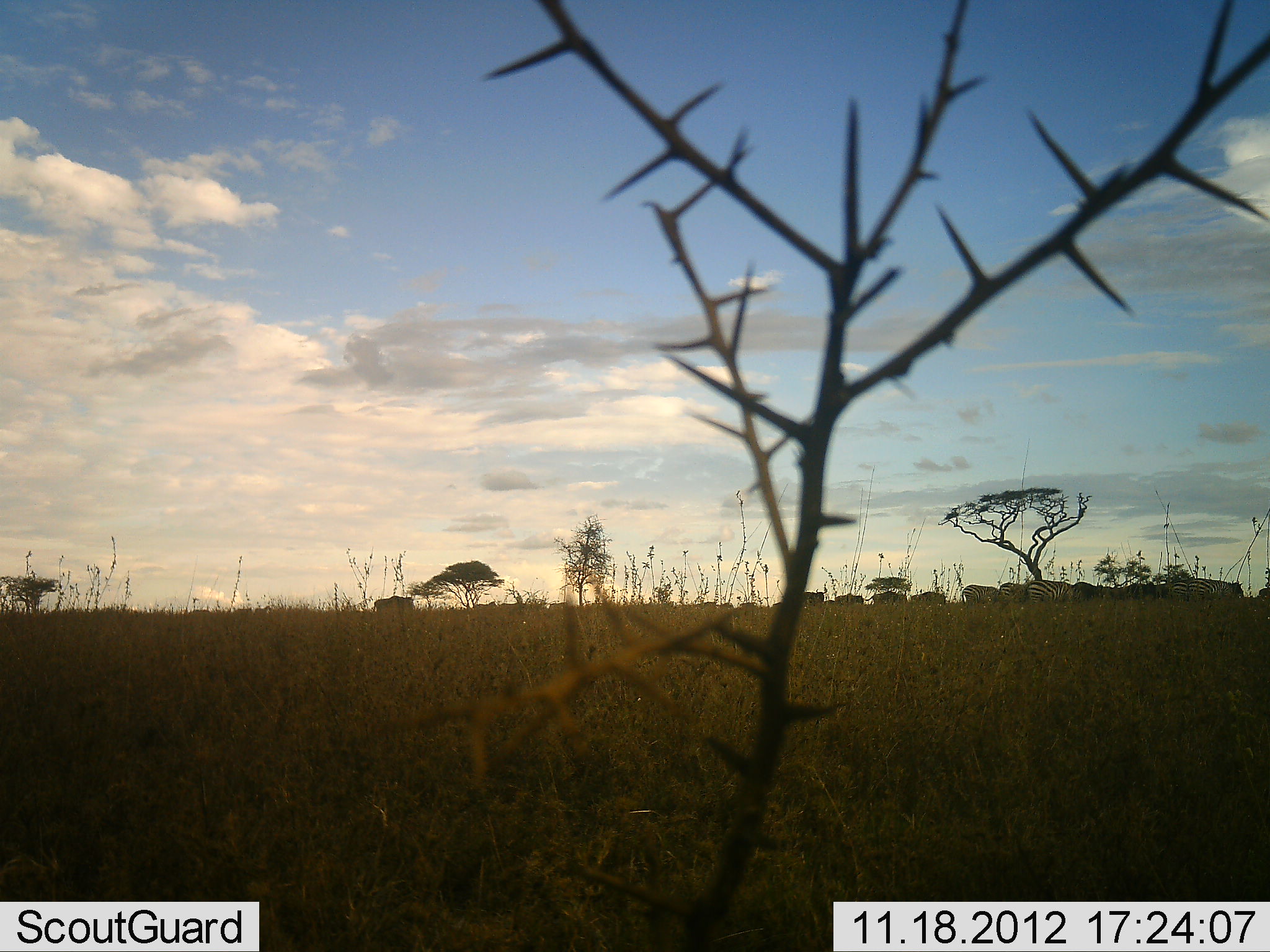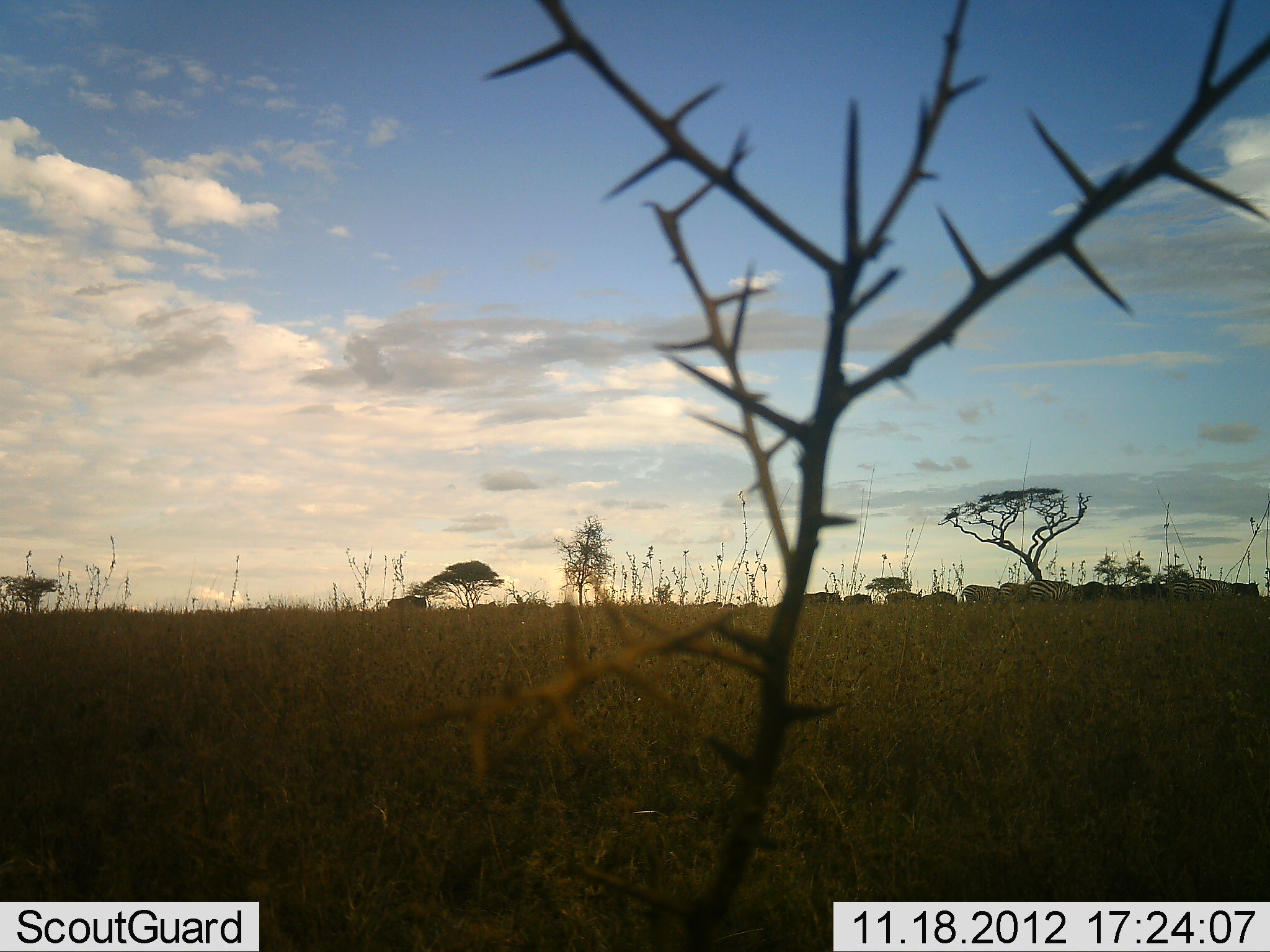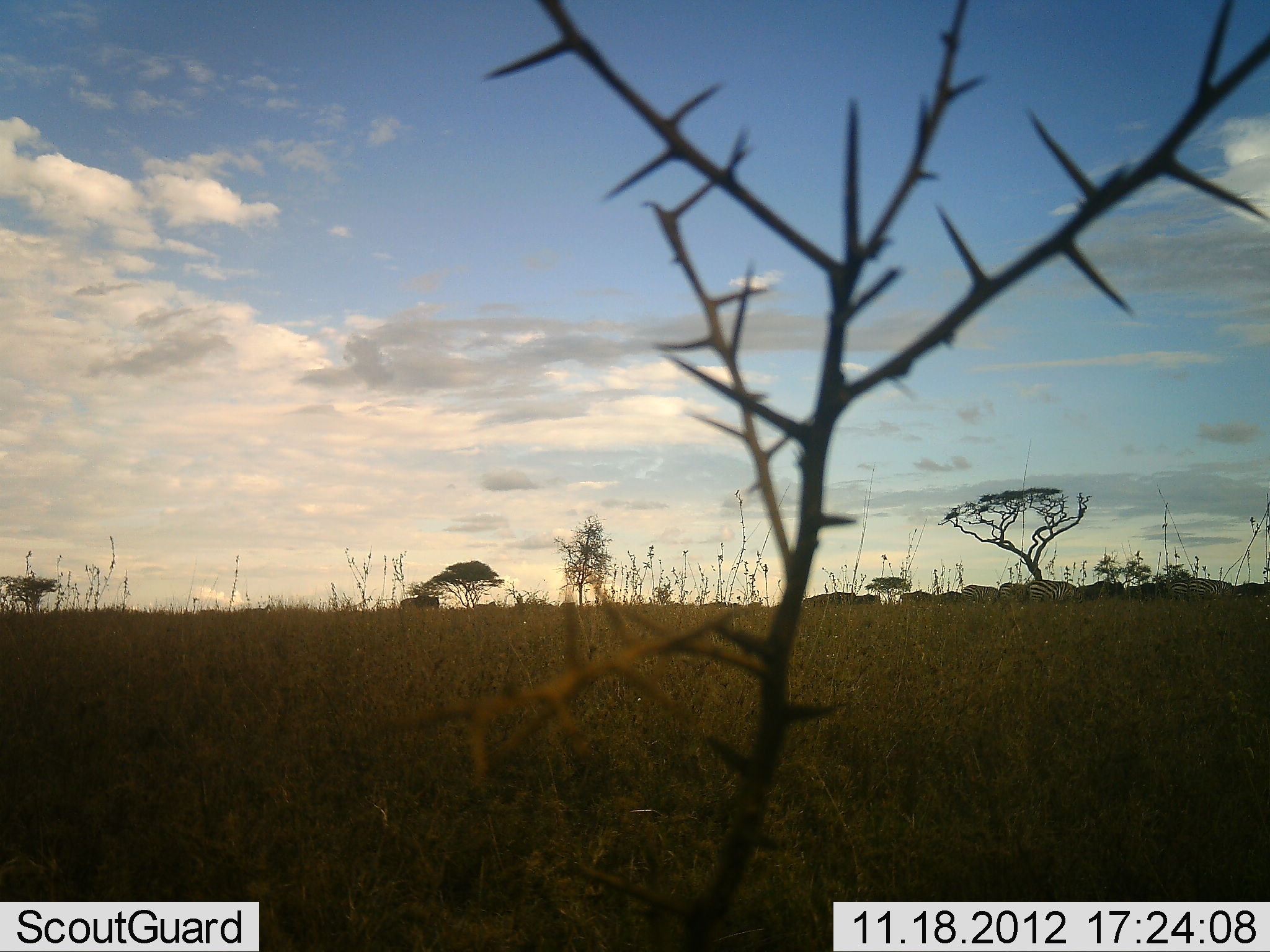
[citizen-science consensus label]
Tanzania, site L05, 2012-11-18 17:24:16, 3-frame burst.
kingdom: Animalia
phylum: Chordata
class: Mammalia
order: Artiodactyla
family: Bovidae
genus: Connochaetes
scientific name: Connochaetes taurinus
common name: blue wildebeest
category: wildebeest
Wildebeest (blue wildebeest) (Connochaetes taurinus), count 11-50. Behavior (volunteer vote fractions): standing 0%, resting 0%, moving 100%, interacting 0%. Young present (vote fraction): 0%. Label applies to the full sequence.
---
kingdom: Animalia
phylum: Chordata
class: Mammalia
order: Perissodactyla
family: Equidae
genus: Equus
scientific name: Equus quagga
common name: plains zebra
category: zebra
Zebra (plains zebra) (Equus quagga), count 5. Behavior (volunteer vote fractions): standing 54%, resting 0%, moving 23%, interacting 0%. Young present (vote fraction): 0%. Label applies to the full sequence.